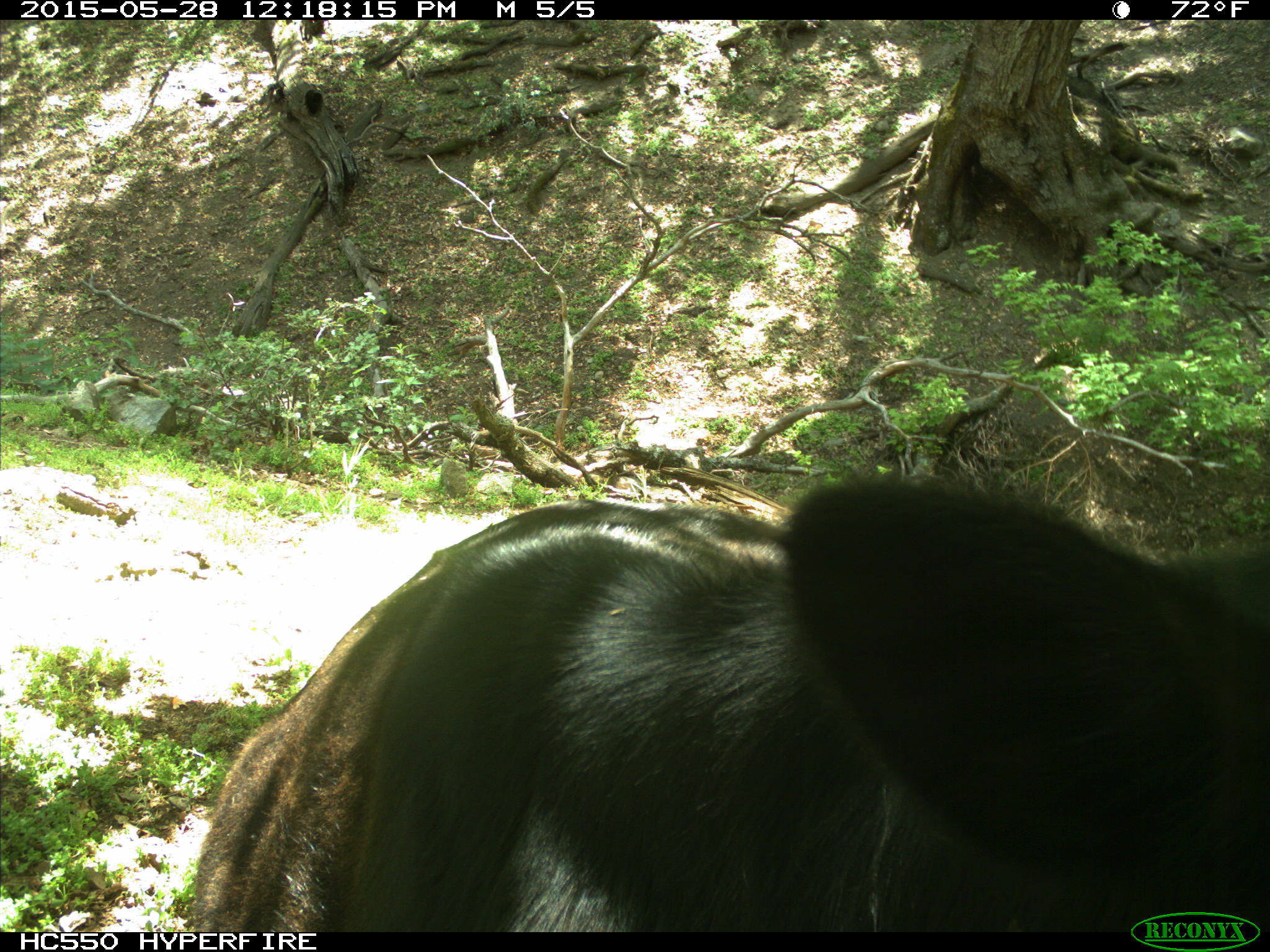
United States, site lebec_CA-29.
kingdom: Animalia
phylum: Chordata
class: Mammalia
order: Artiodactyla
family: Bovidae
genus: Bos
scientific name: Bos taurus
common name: domestic cow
Bos taurus (domestic cow).